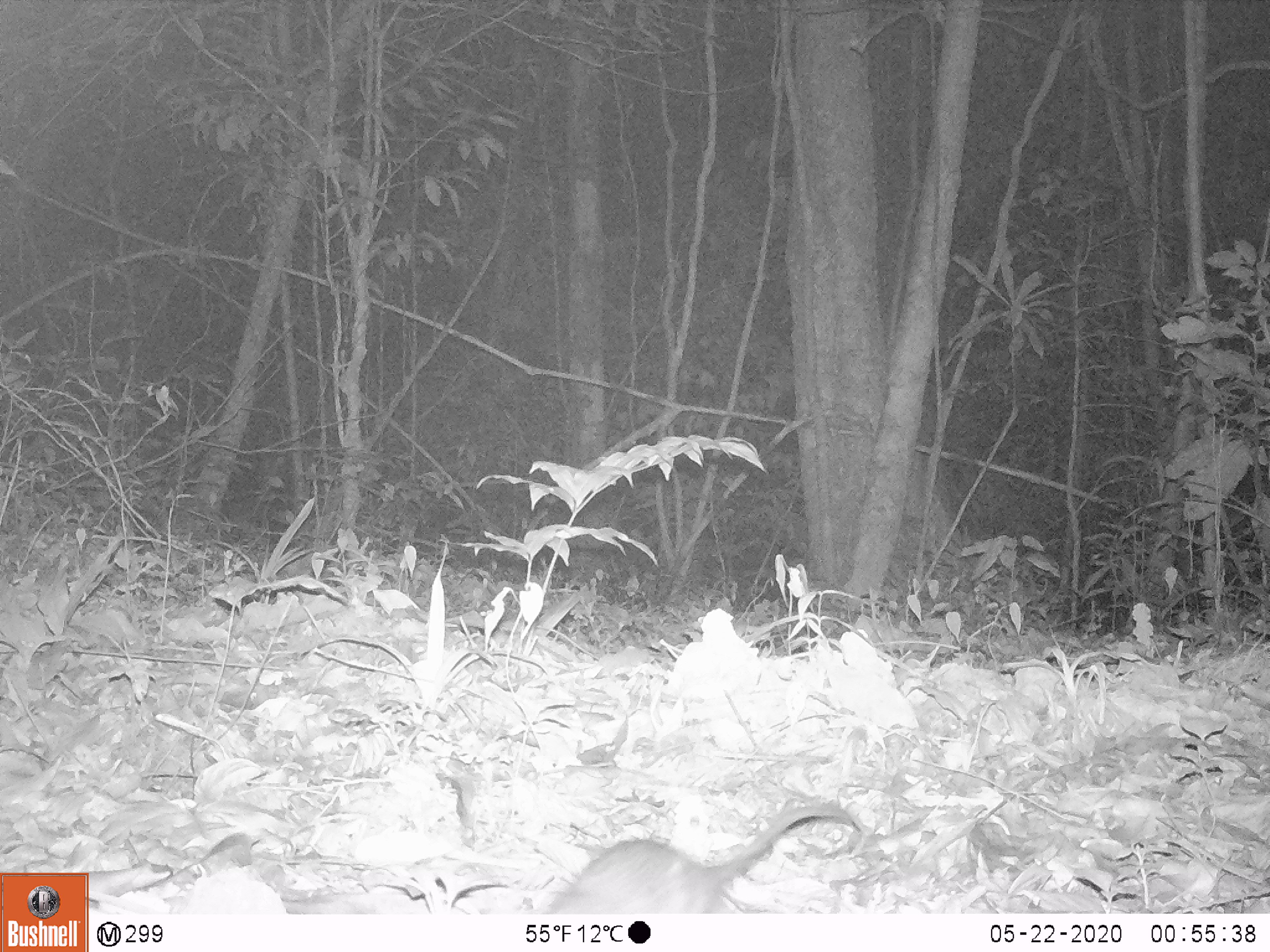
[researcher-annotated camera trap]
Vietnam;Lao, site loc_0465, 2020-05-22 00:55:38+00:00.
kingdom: Animalia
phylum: Chordata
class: Mammalia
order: Rodentia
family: Muridae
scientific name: Muridae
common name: old-world mice and rats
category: unidentified murid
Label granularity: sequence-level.